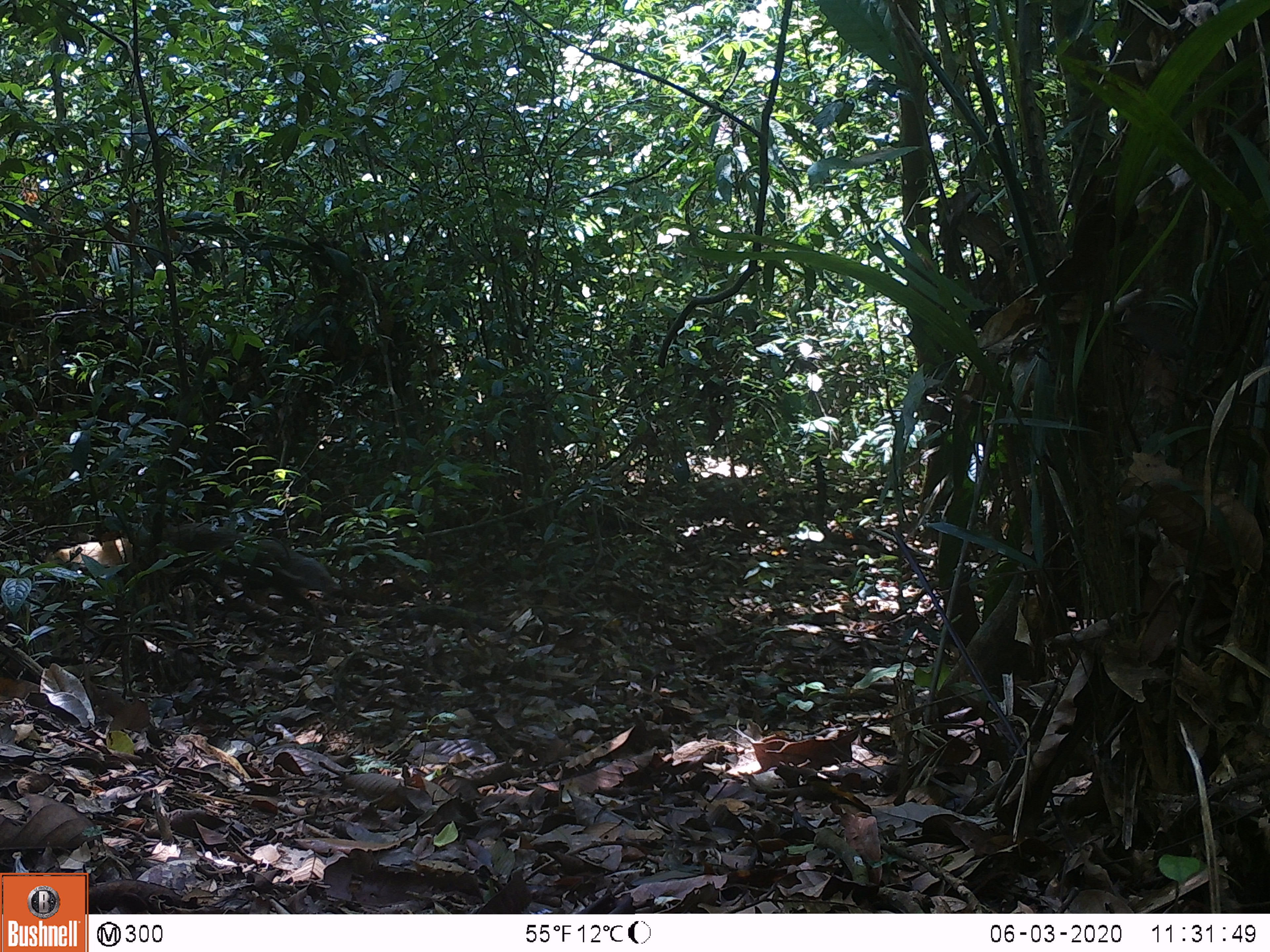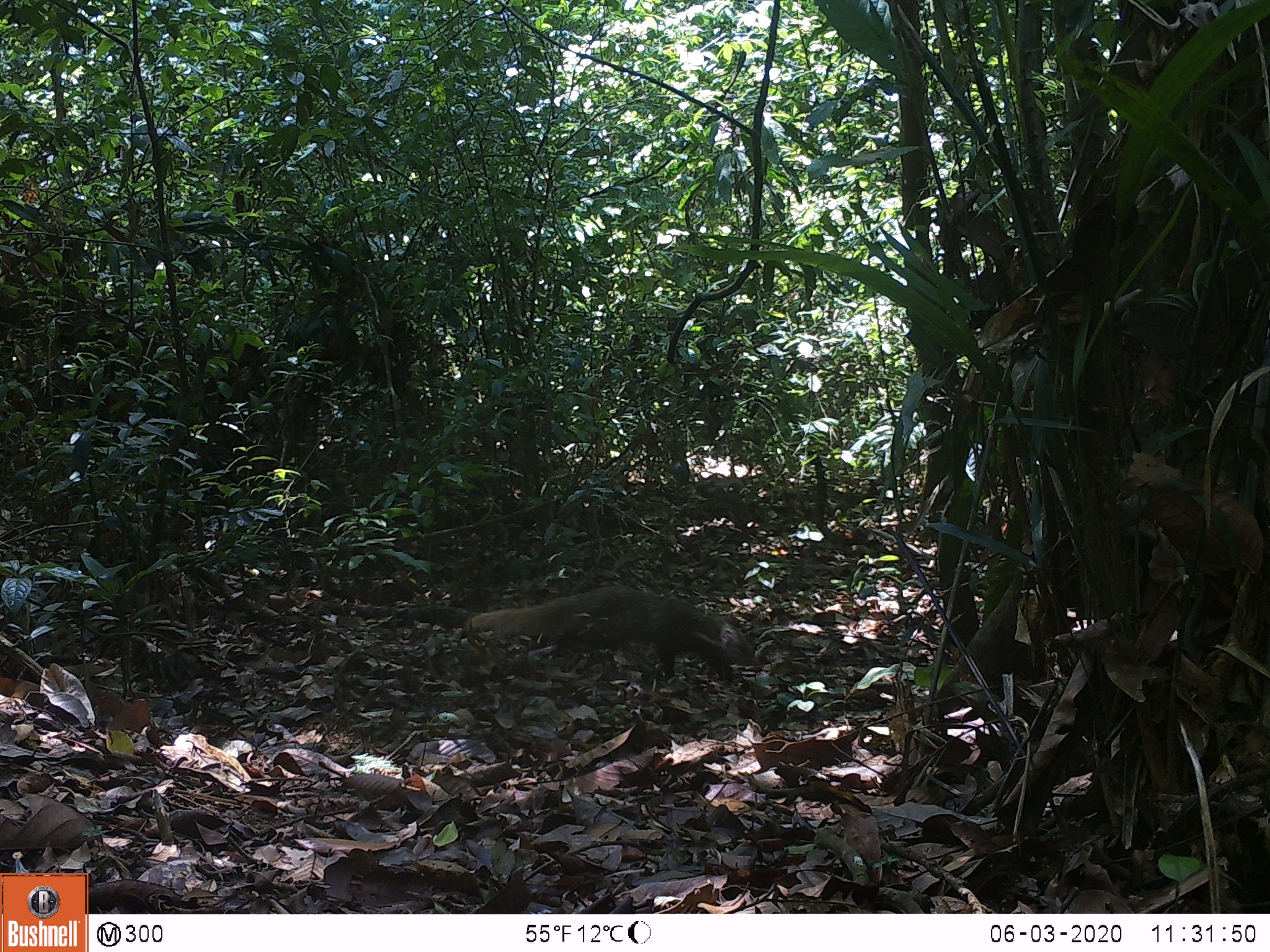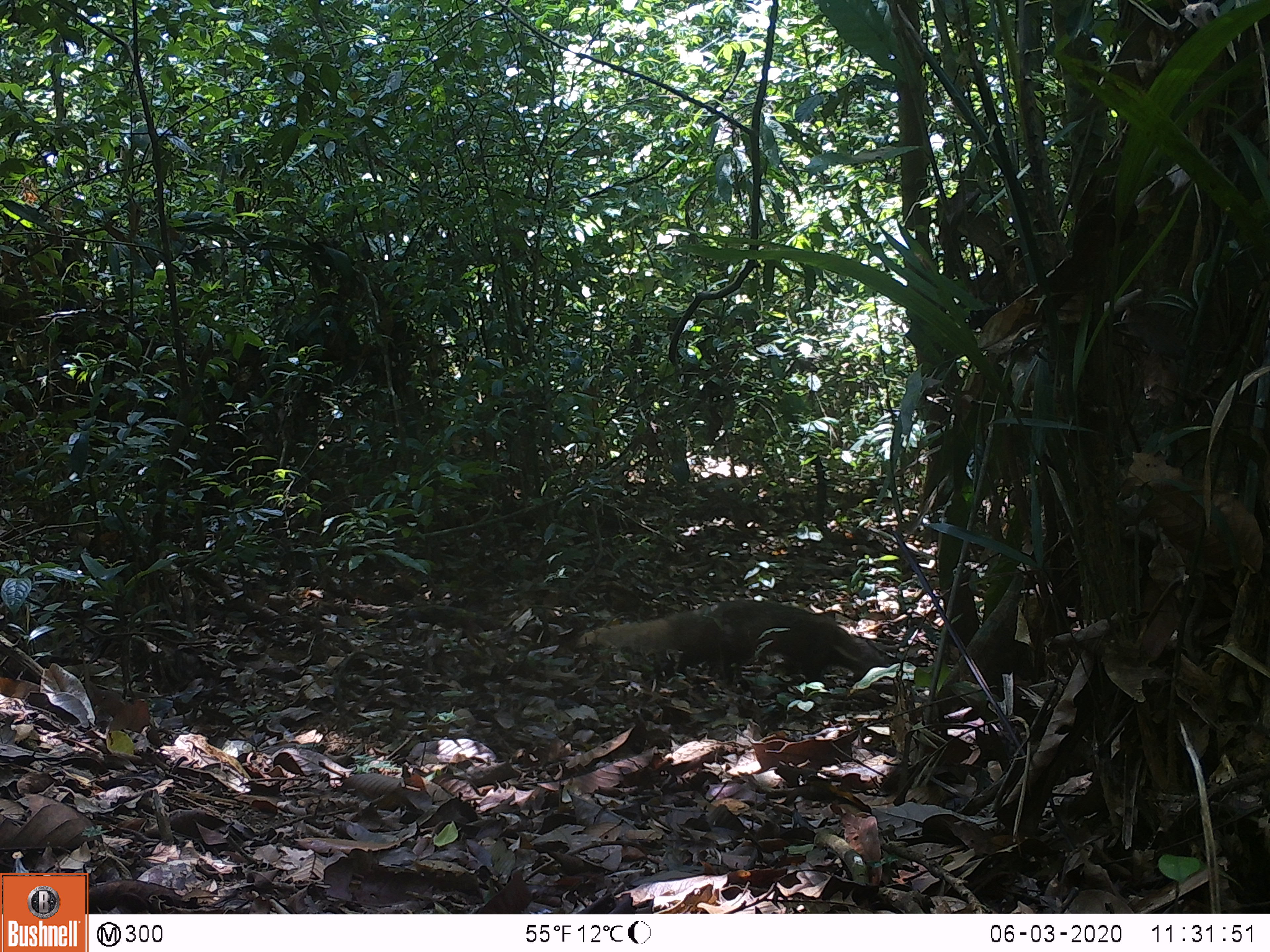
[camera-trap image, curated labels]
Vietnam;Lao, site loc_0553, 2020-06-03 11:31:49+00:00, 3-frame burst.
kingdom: Animalia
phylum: Chordata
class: Mammalia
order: Carnivora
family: Herpestidae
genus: Urva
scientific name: Urva urva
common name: crab-eating mongoose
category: crab eating mongoose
Crab eating mongoose (crab-eating mongoose) (Urva urva). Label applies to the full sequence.